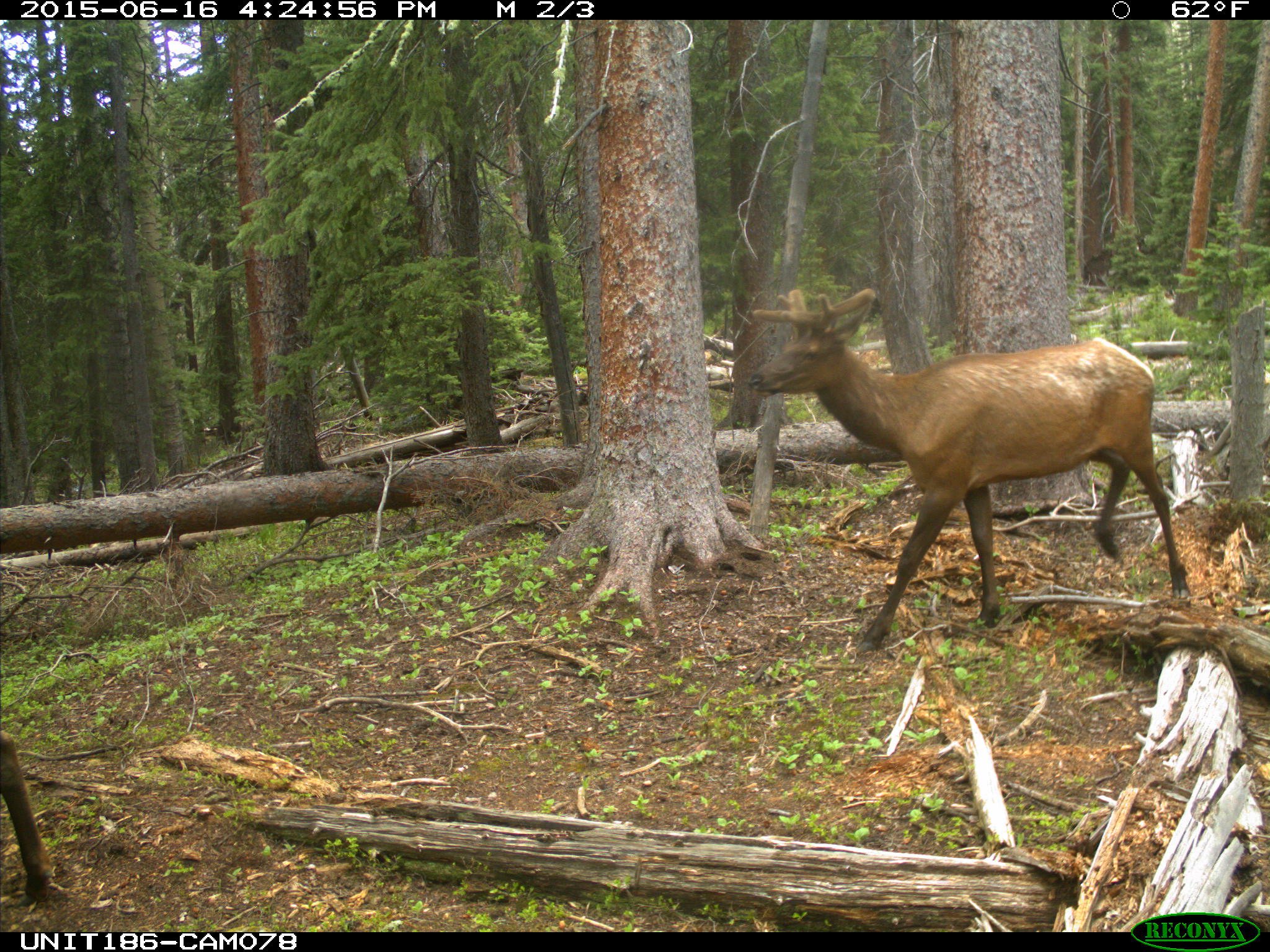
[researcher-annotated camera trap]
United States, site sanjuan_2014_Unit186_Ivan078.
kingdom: Animalia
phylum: Chordata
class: Mammalia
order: Artiodactyla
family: Cervidae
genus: Cervus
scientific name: Cervus elaphus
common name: red deer